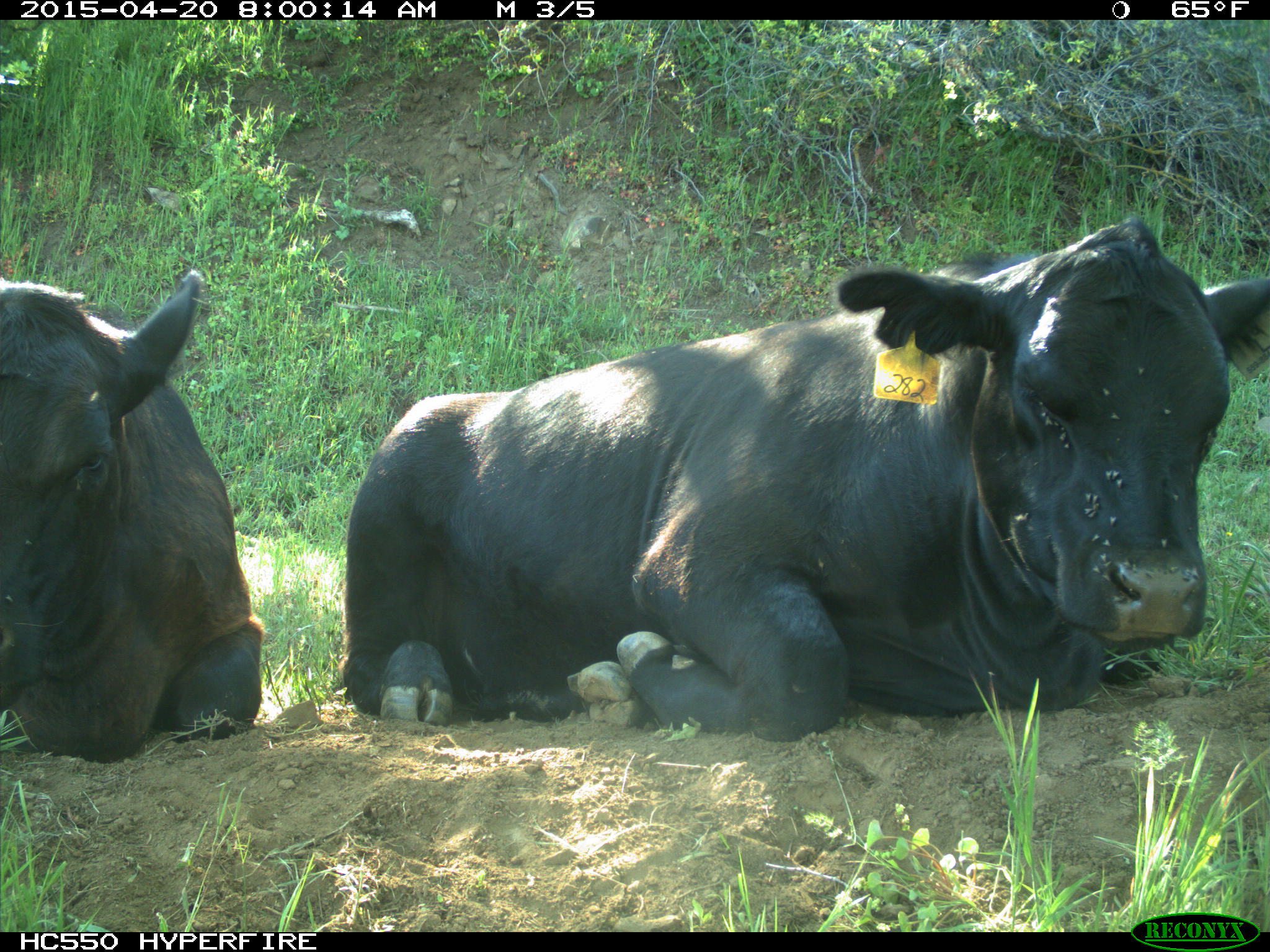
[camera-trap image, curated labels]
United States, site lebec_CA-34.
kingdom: Animalia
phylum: Chordata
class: Mammalia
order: Artiodactyla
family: Bovidae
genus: Bos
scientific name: Bos taurus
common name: domestic cow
Bos taurus (domestic cow).